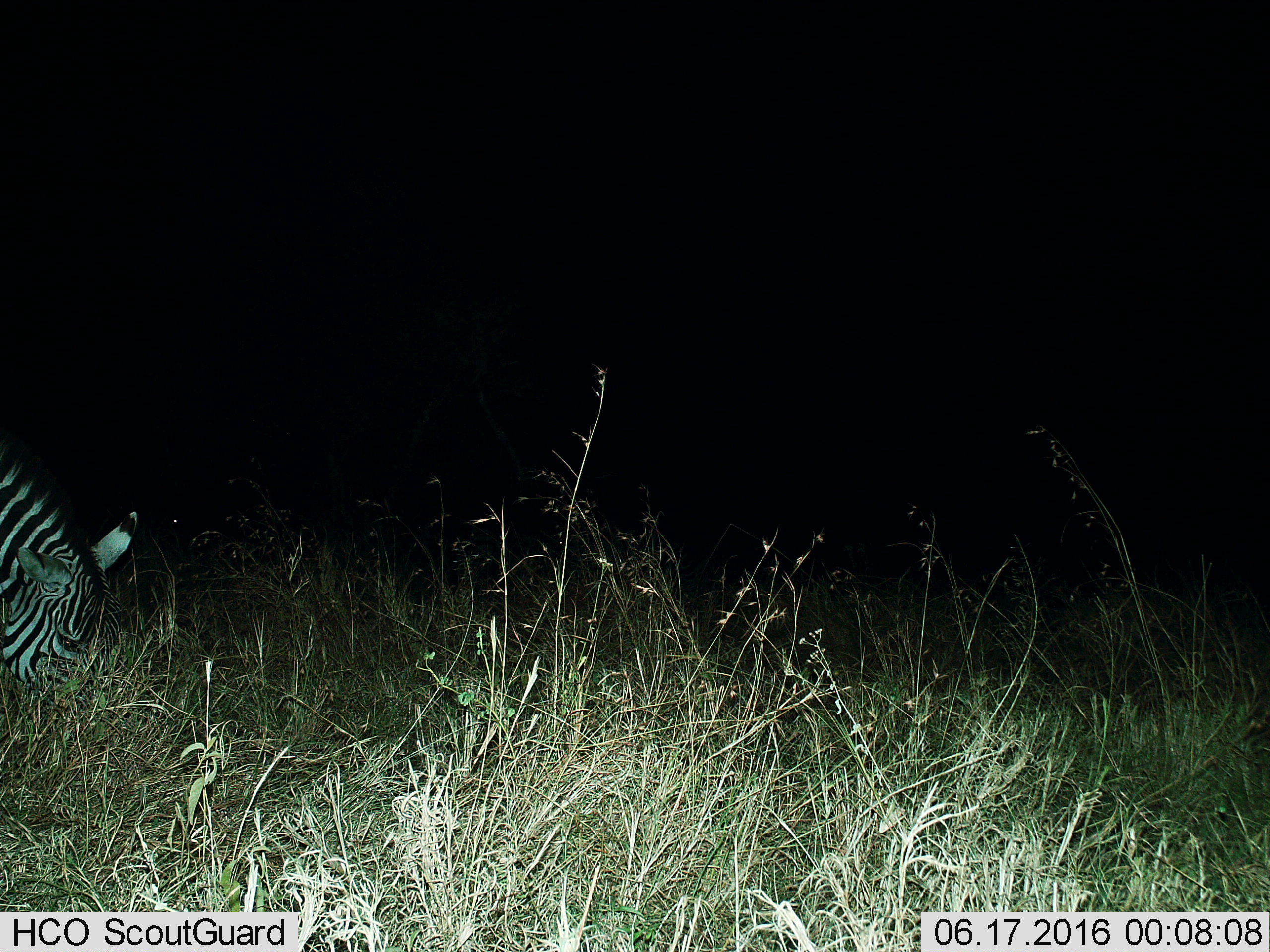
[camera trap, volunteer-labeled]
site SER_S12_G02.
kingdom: Animalia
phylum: Chordata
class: Mammalia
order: Perissodactyla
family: Equidae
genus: Equus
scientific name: Equus quagga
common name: plains zebra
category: zebraplains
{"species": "zebraplains (plains zebra) (Equus quagga)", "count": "1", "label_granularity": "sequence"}